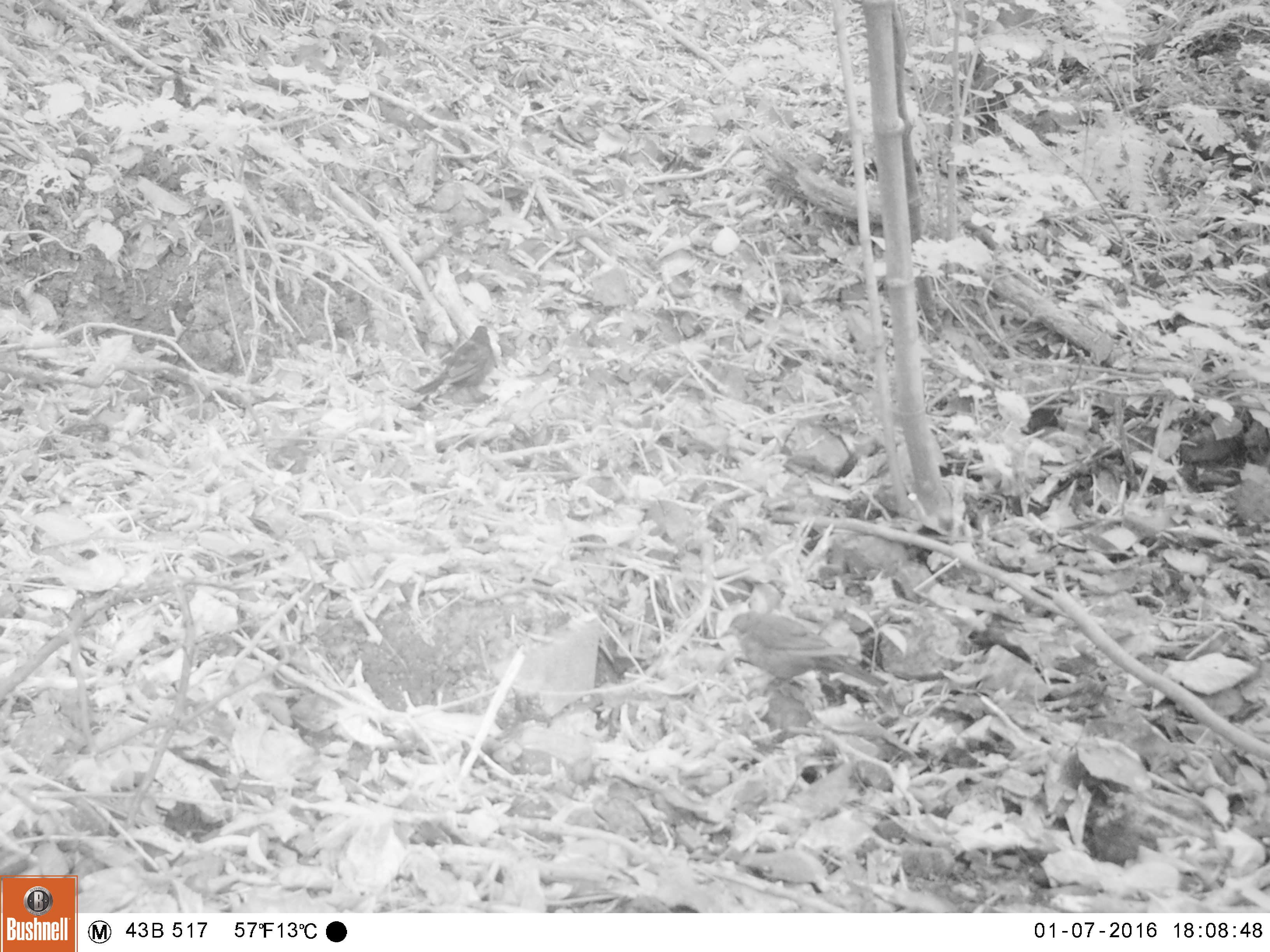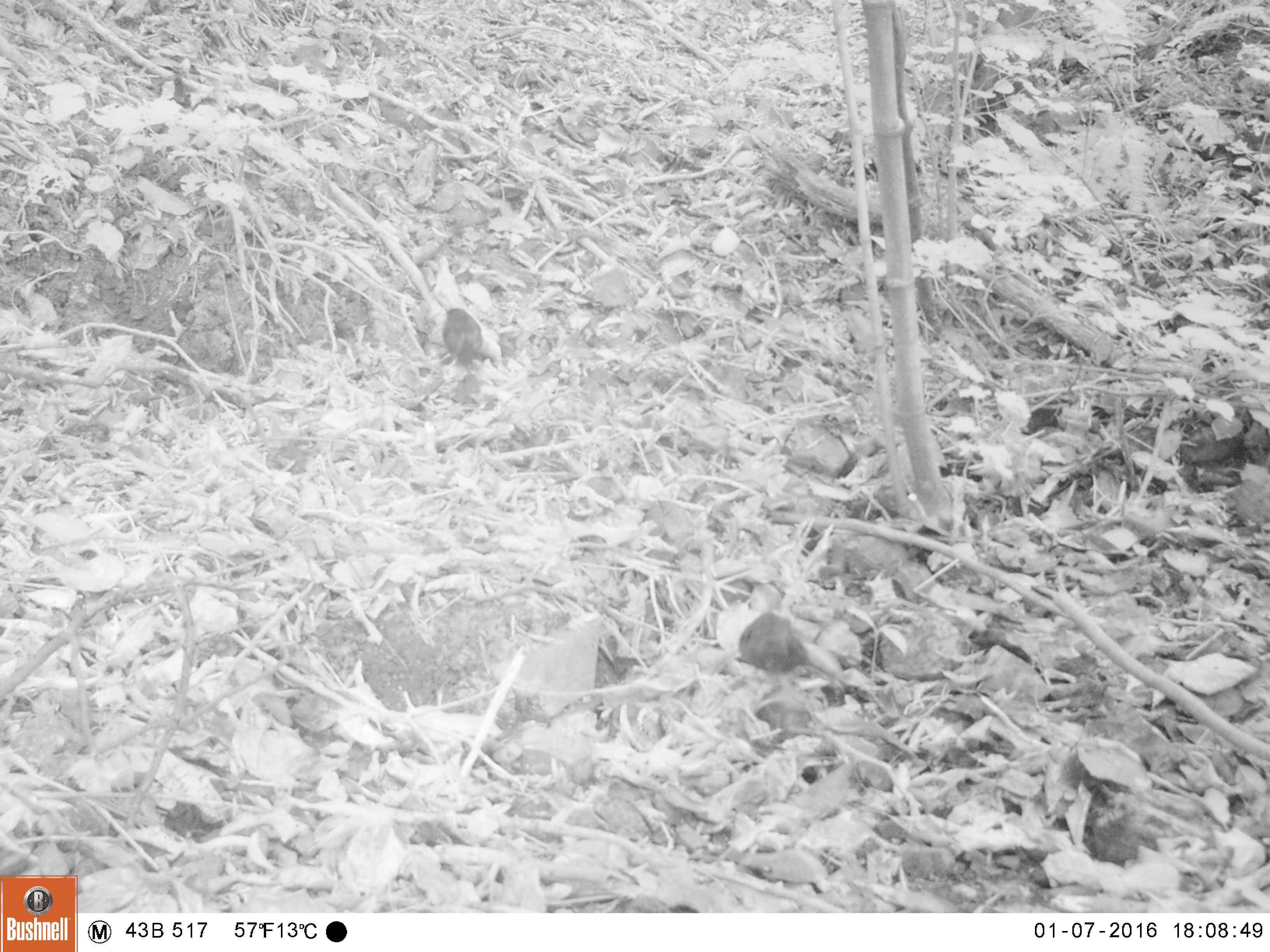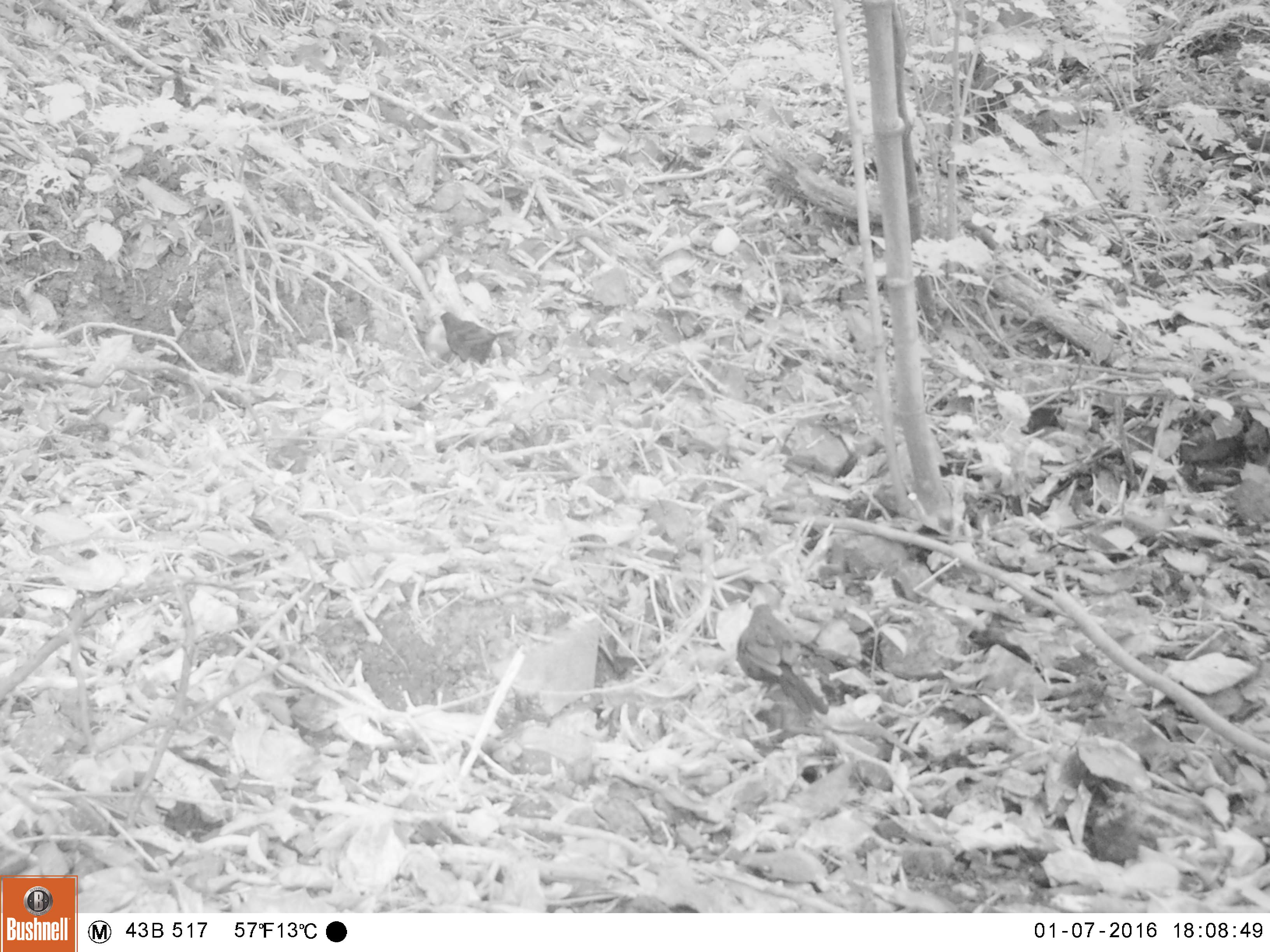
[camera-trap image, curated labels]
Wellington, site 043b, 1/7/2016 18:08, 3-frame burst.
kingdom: Animalia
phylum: Chordata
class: Aves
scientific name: Aves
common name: bird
Bird (Aves).